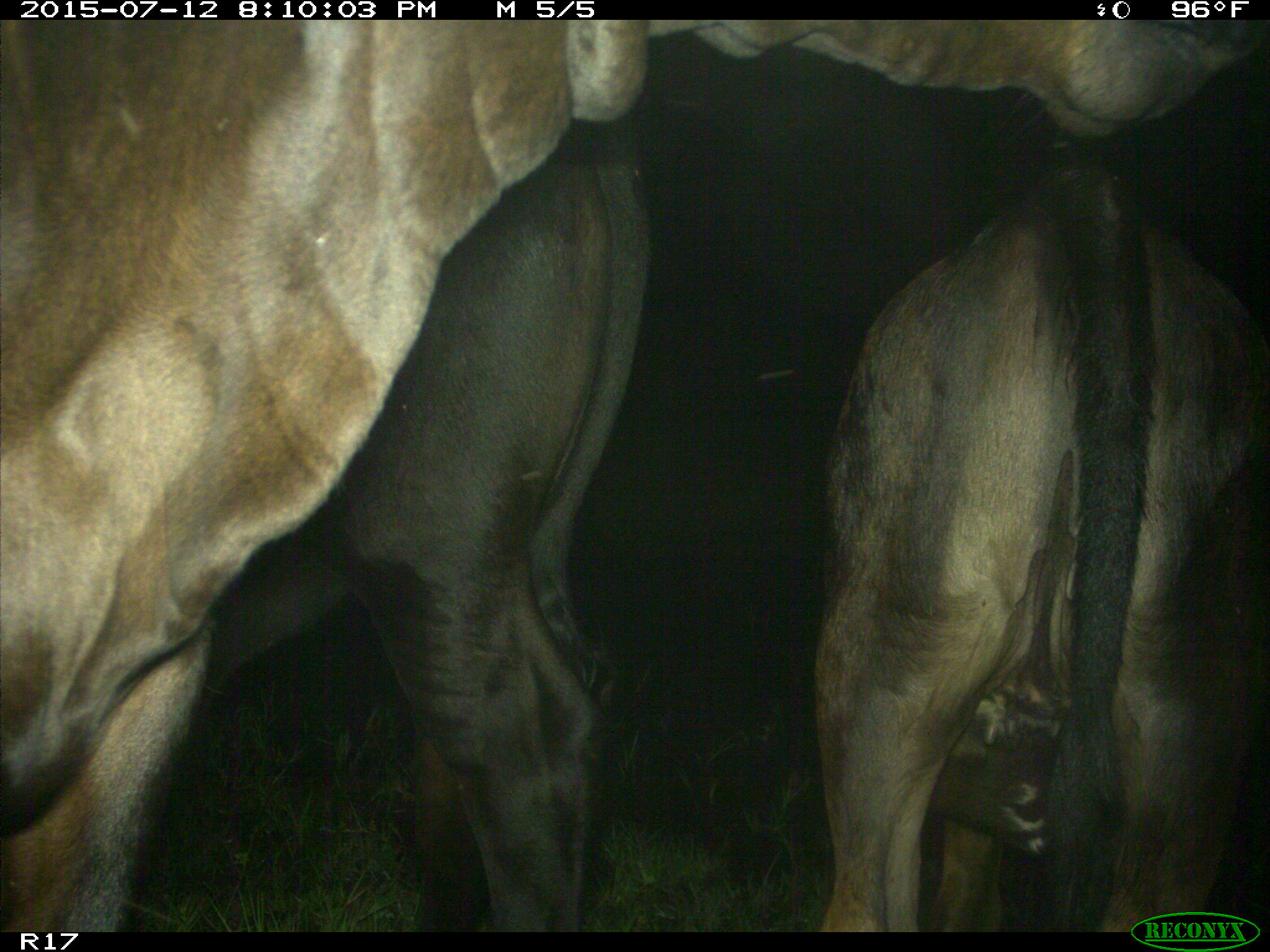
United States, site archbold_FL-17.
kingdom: Animalia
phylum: Chordata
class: Mammalia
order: Artiodactyla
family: Bovidae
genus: Bos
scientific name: Bos taurus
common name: domestic cow